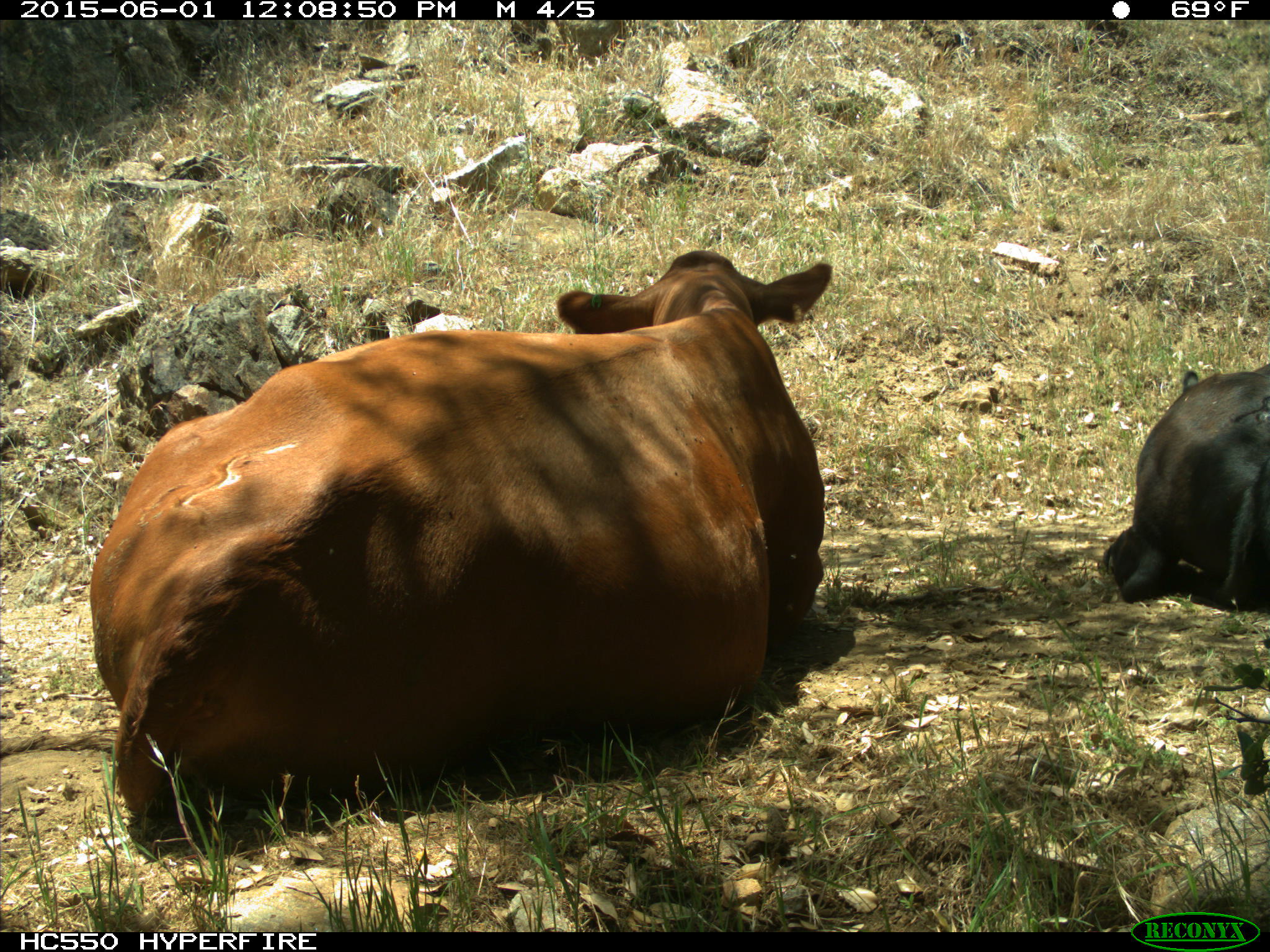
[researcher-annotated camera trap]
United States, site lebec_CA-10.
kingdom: Animalia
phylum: Chordata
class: Mammalia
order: Artiodactyla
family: Bovidae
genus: Bos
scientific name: Bos taurus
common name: domestic cow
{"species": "Bos taurus (domestic cow)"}